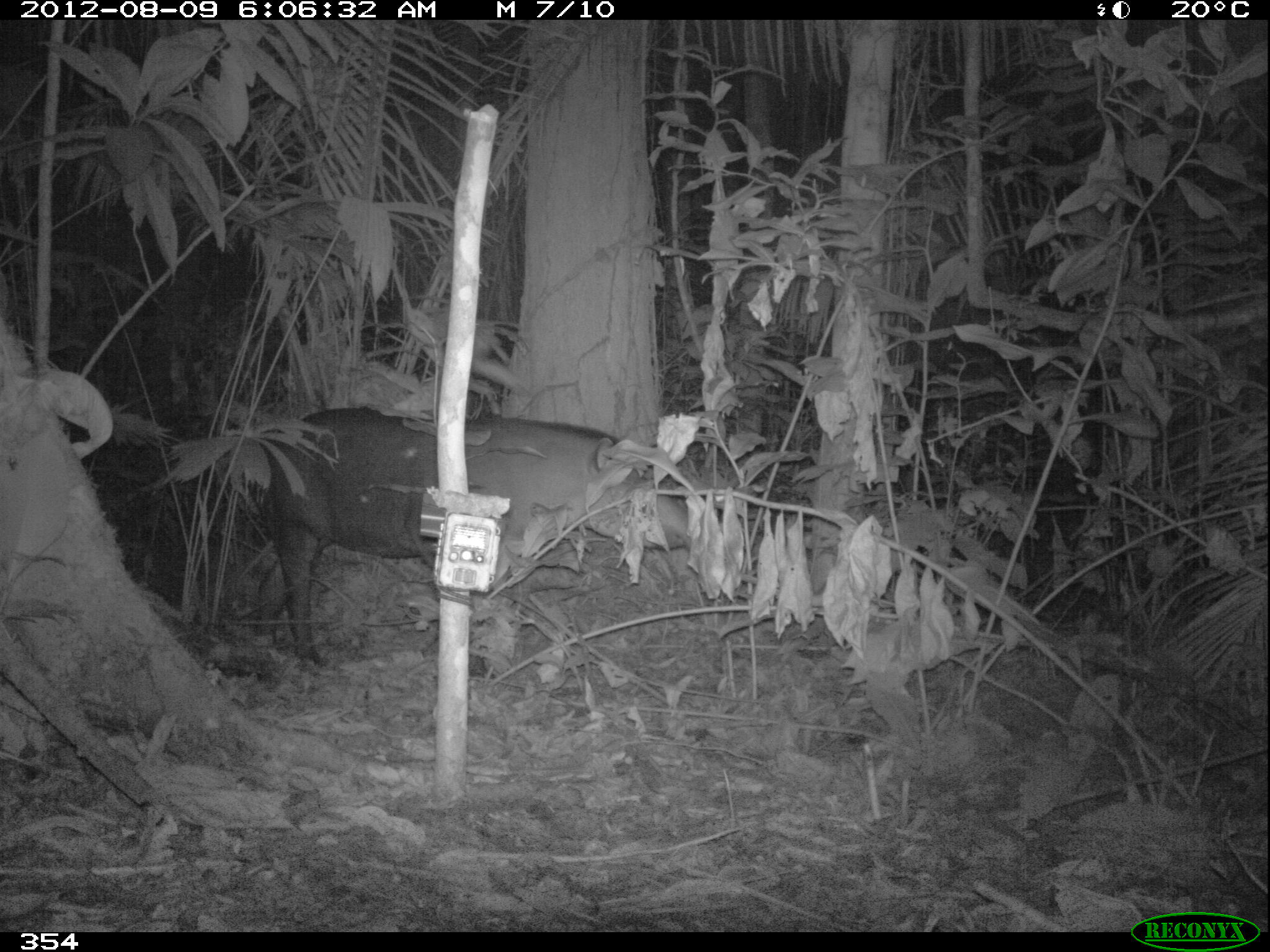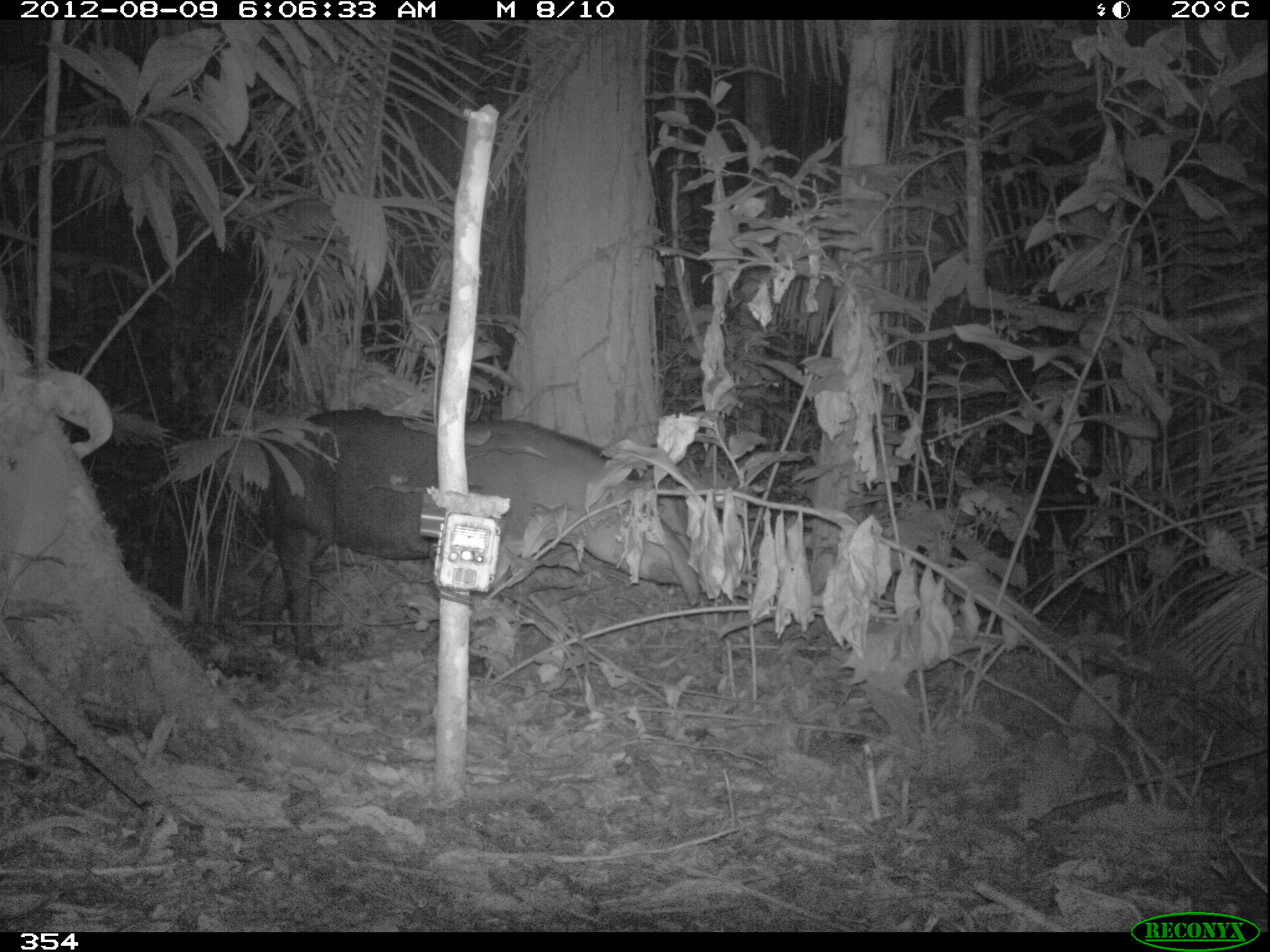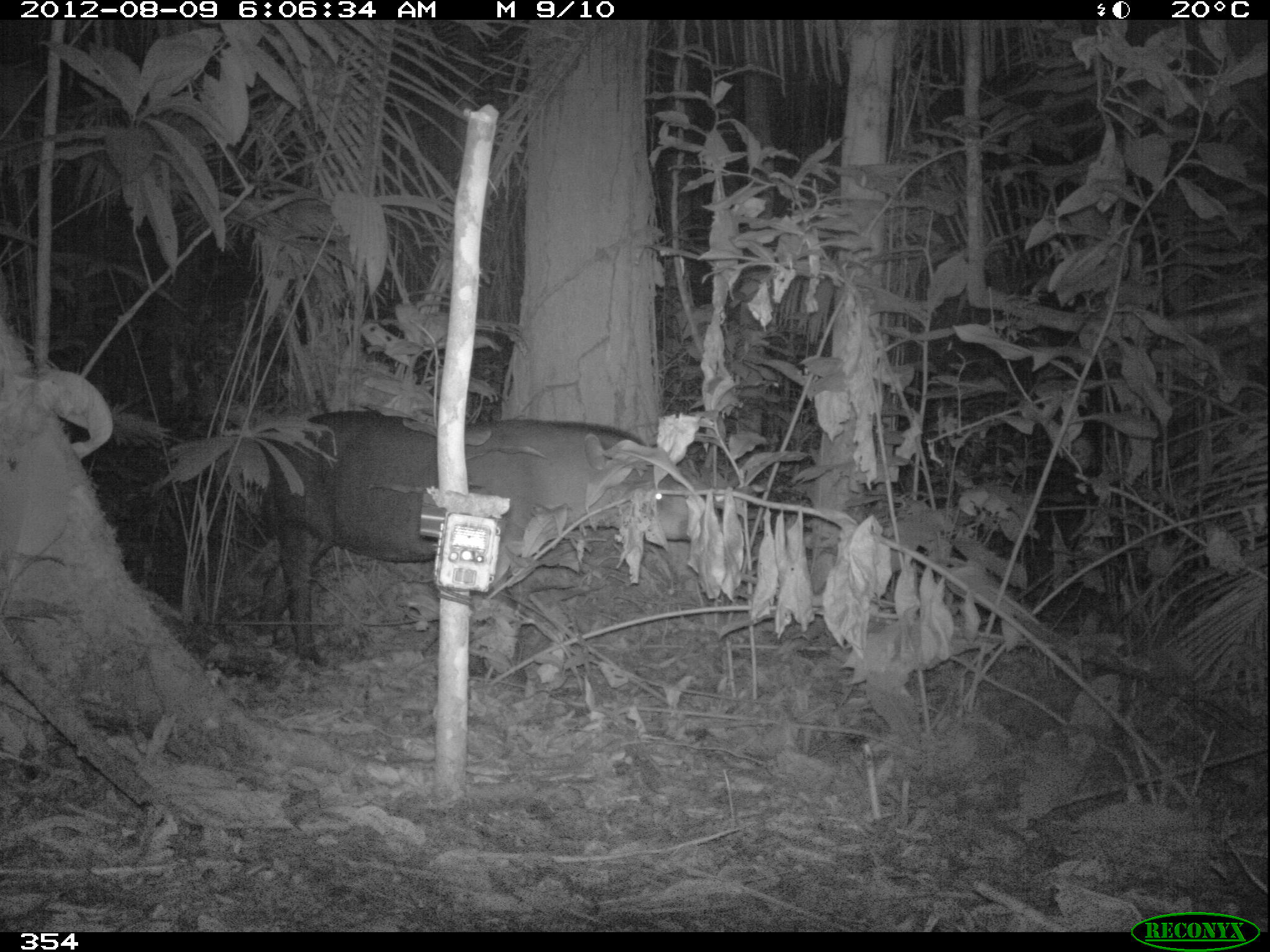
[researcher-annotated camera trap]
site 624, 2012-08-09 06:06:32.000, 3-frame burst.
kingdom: Animalia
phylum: Chordata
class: Mammalia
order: Perissodactyla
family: Tapiridae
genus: Tapirus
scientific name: Tapirus terrestris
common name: south american tapir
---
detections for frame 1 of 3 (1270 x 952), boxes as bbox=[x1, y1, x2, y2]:
tapirus terrestris: bbox=[247, 405, 697, 665]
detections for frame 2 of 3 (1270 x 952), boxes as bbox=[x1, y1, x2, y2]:
tapirus terrestris: bbox=[240, 405, 699, 673]